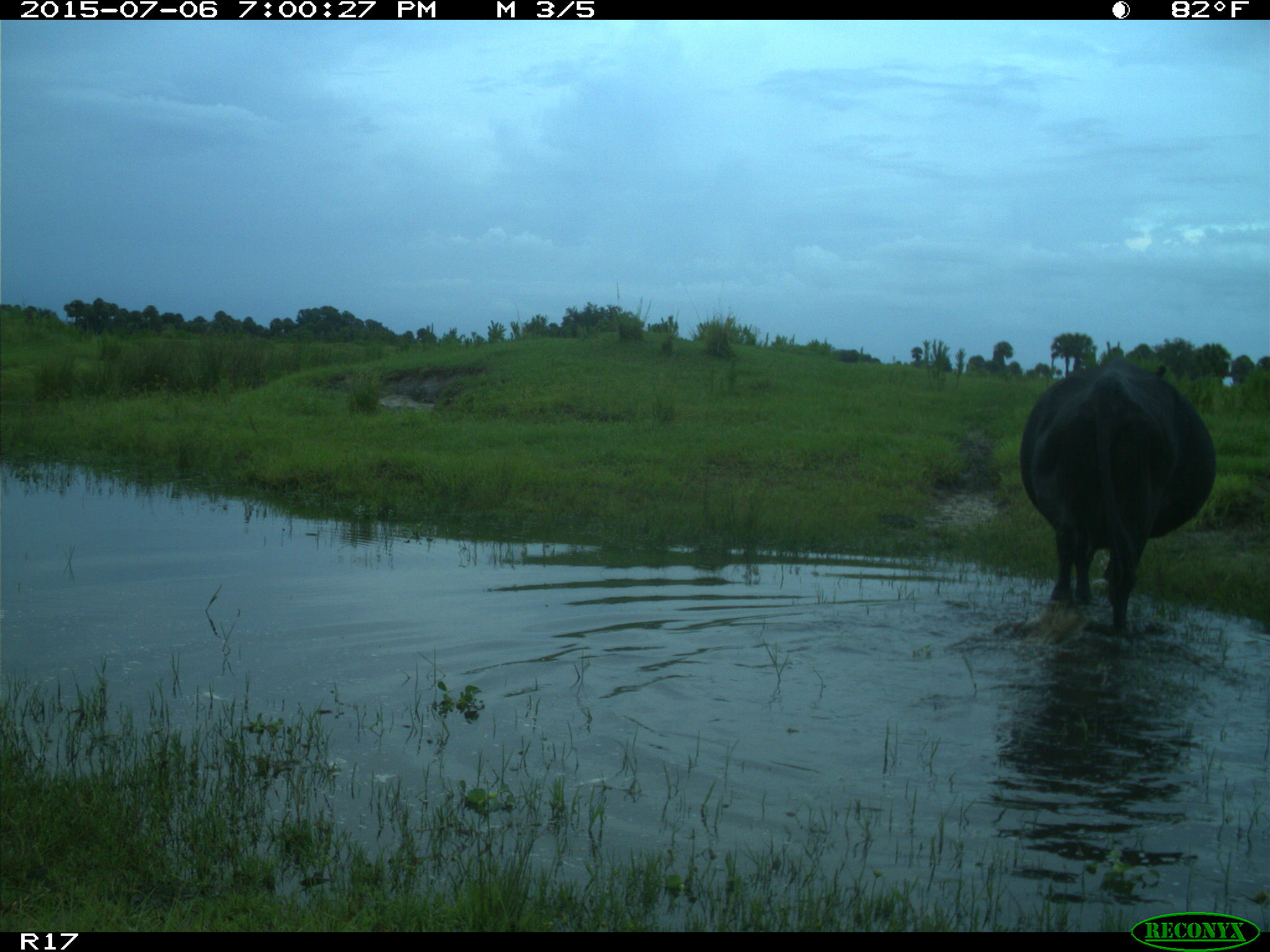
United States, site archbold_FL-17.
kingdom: Animalia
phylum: Chordata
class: Mammalia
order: Artiodactyla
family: Bovidae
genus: Bos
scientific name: Bos taurus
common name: domestic cow